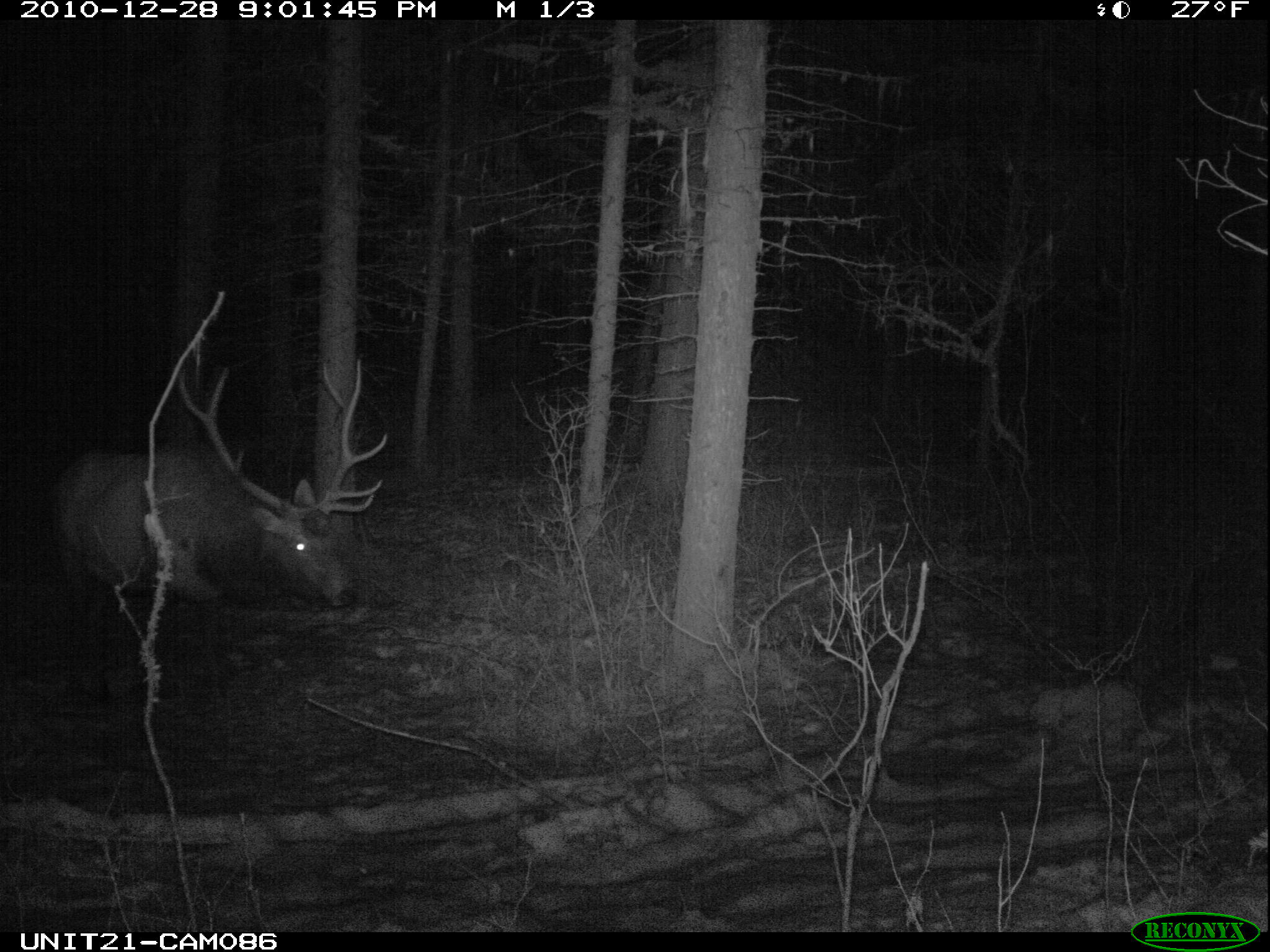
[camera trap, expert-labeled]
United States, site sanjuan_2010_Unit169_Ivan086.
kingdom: Animalia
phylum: Chordata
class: Mammalia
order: Artiodactyla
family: Cervidae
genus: Cervus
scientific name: Cervus elaphus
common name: red deer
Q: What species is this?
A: Cervus elaphus (red deer).